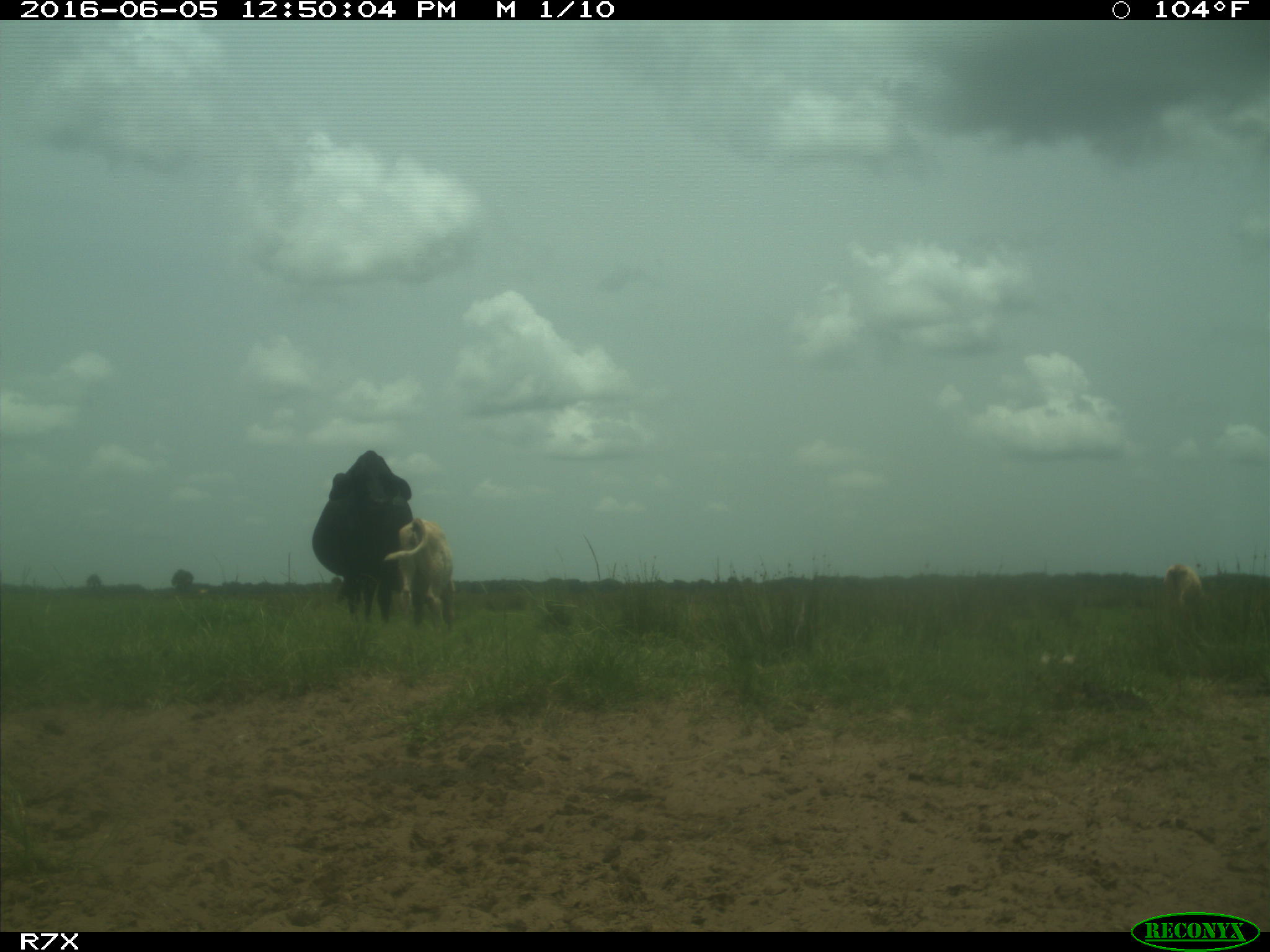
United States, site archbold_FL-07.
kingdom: Animalia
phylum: Chordata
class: Mammalia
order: Artiodactyla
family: Bovidae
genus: Bos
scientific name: Bos taurus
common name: domestic cow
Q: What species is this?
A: Bos taurus (domestic cow).